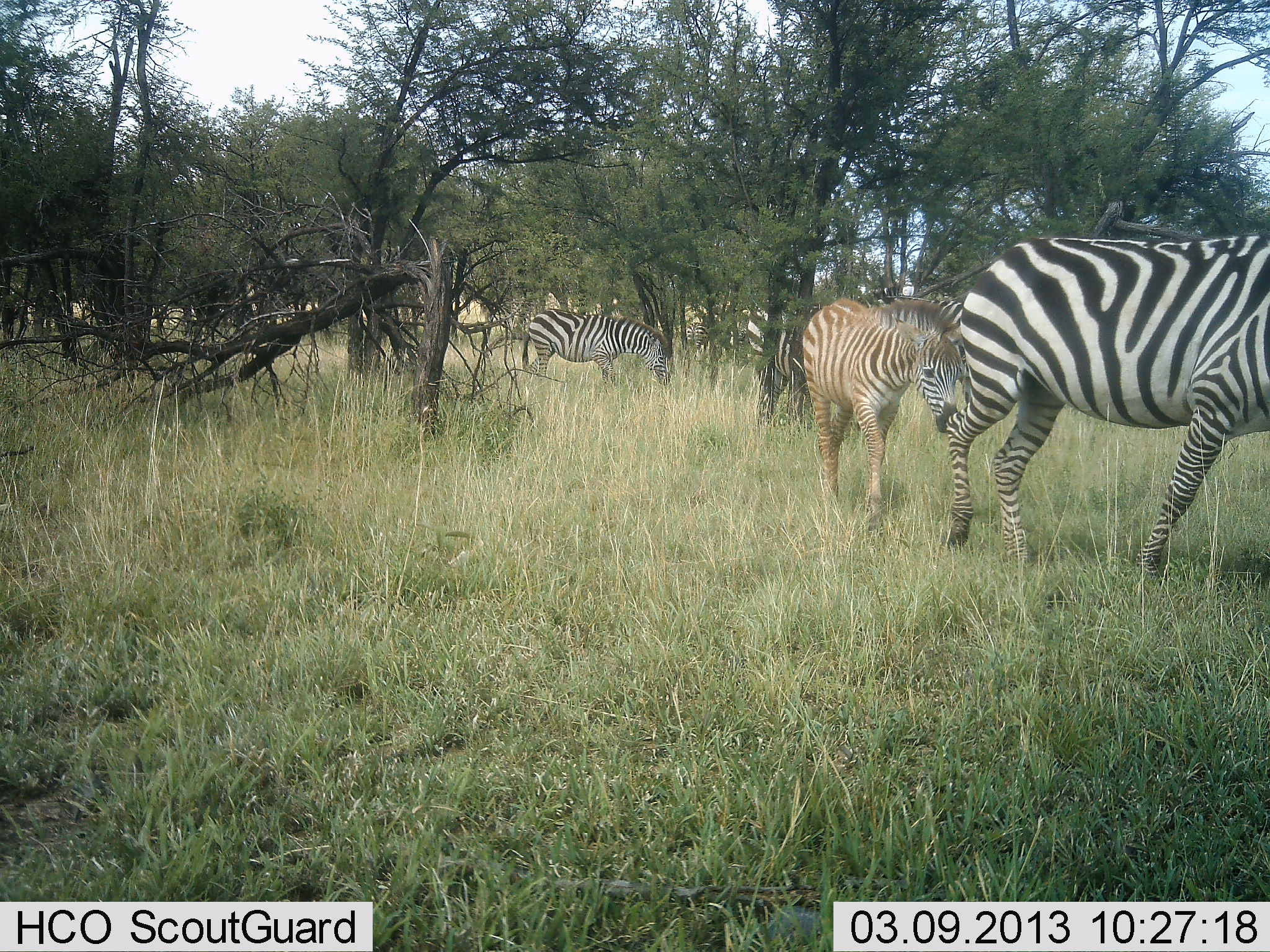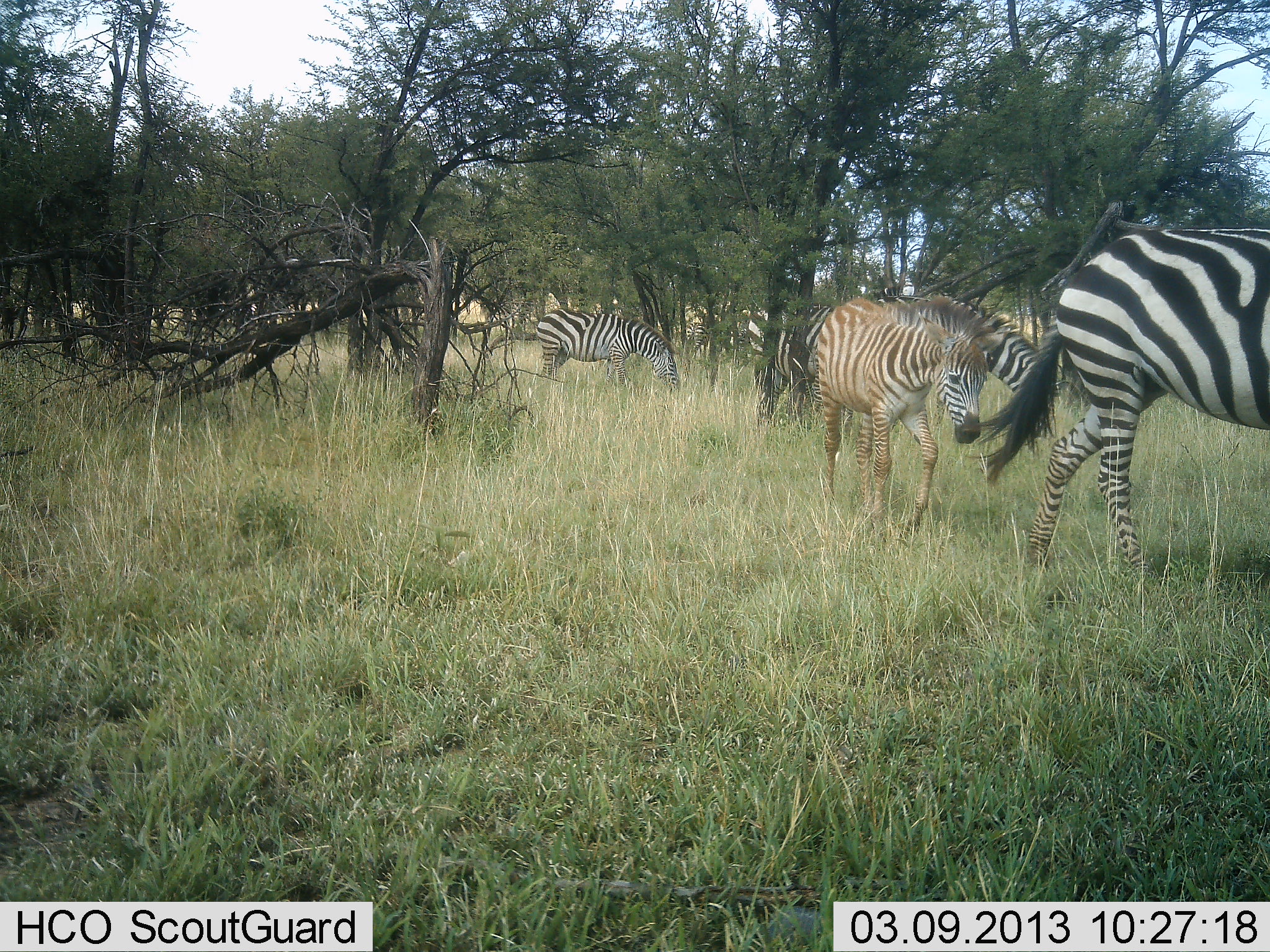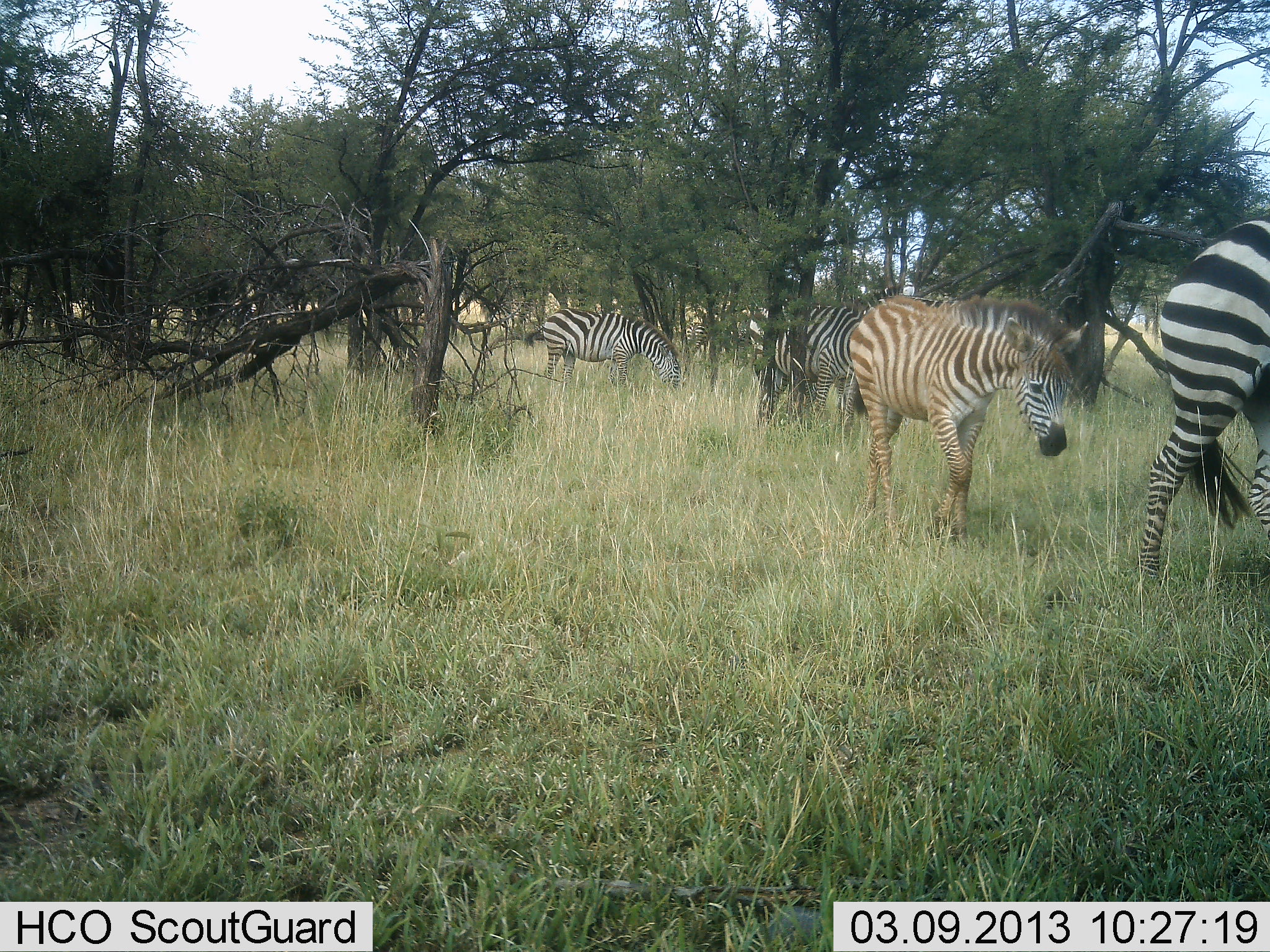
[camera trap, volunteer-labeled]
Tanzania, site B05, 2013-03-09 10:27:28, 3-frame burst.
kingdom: Animalia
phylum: Chordata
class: Mammalia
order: Perissodactyla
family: Equidae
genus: Equus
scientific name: Equus quagga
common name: plains zebra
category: zebra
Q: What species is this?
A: Zebra (plains zebra) (Equus quagga).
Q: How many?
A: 4.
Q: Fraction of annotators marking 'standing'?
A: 14%.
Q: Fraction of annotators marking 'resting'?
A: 0%.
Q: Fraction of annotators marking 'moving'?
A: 100%.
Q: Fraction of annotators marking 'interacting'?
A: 5%.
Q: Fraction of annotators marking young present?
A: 50%.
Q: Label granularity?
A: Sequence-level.